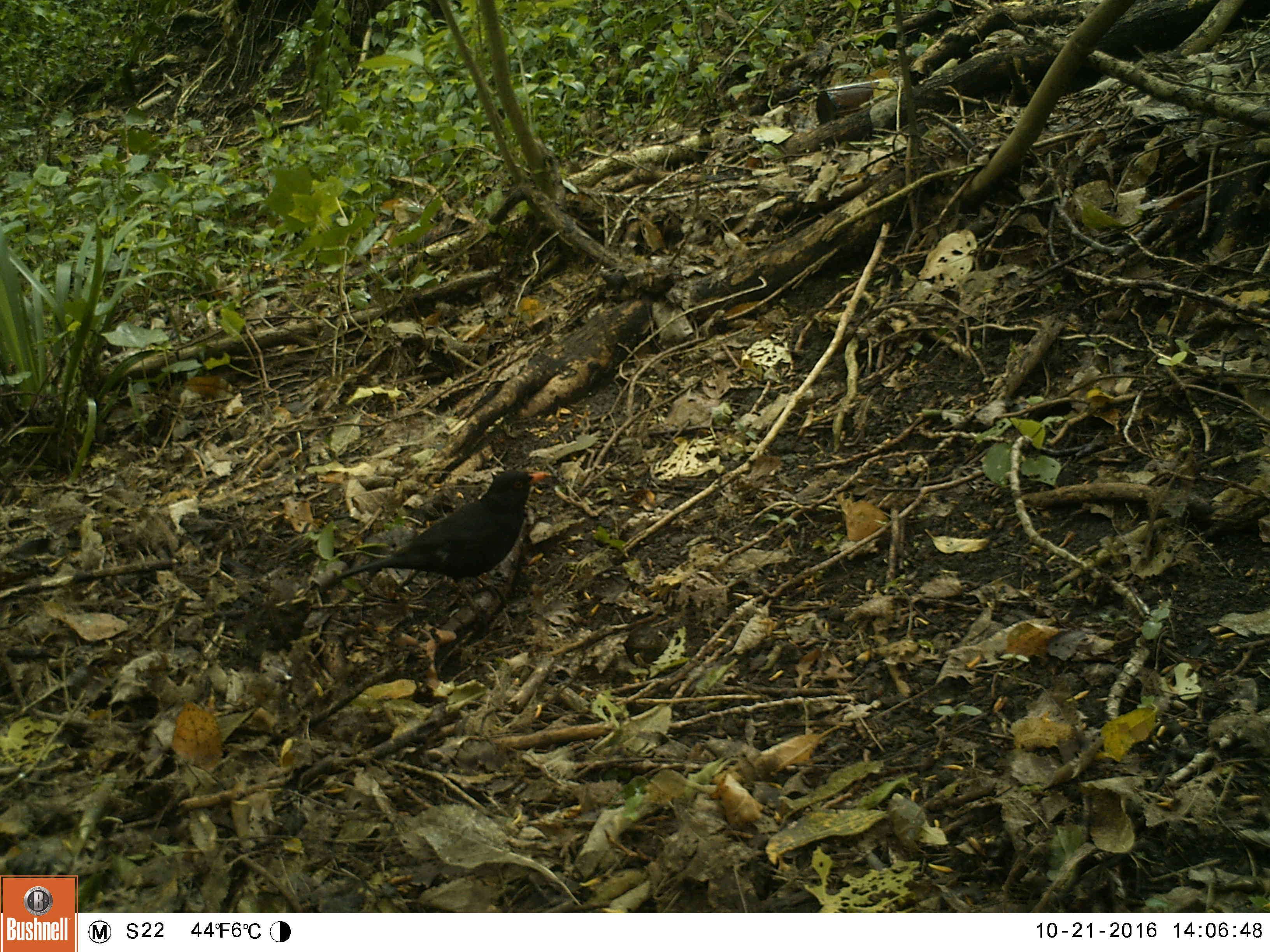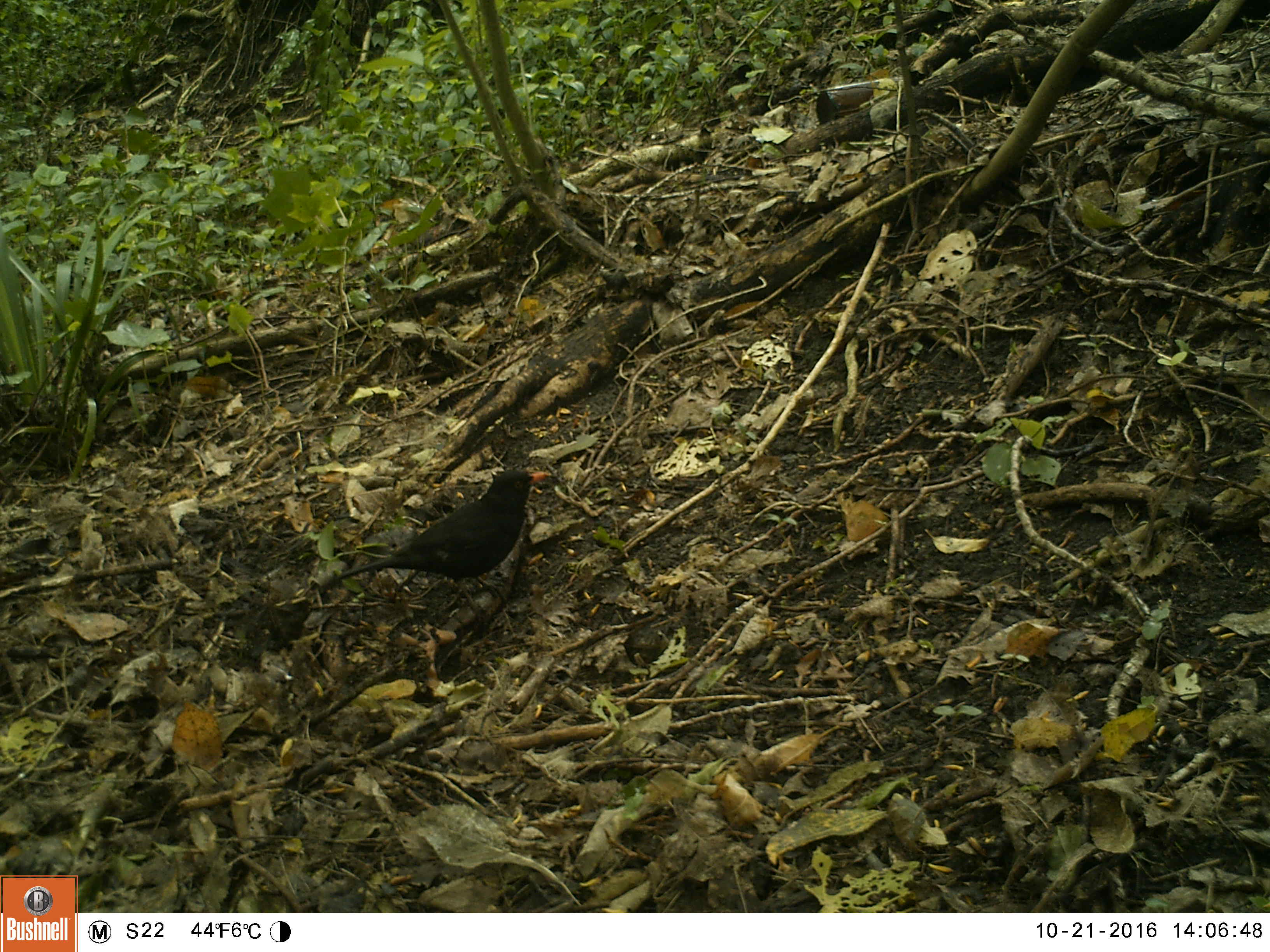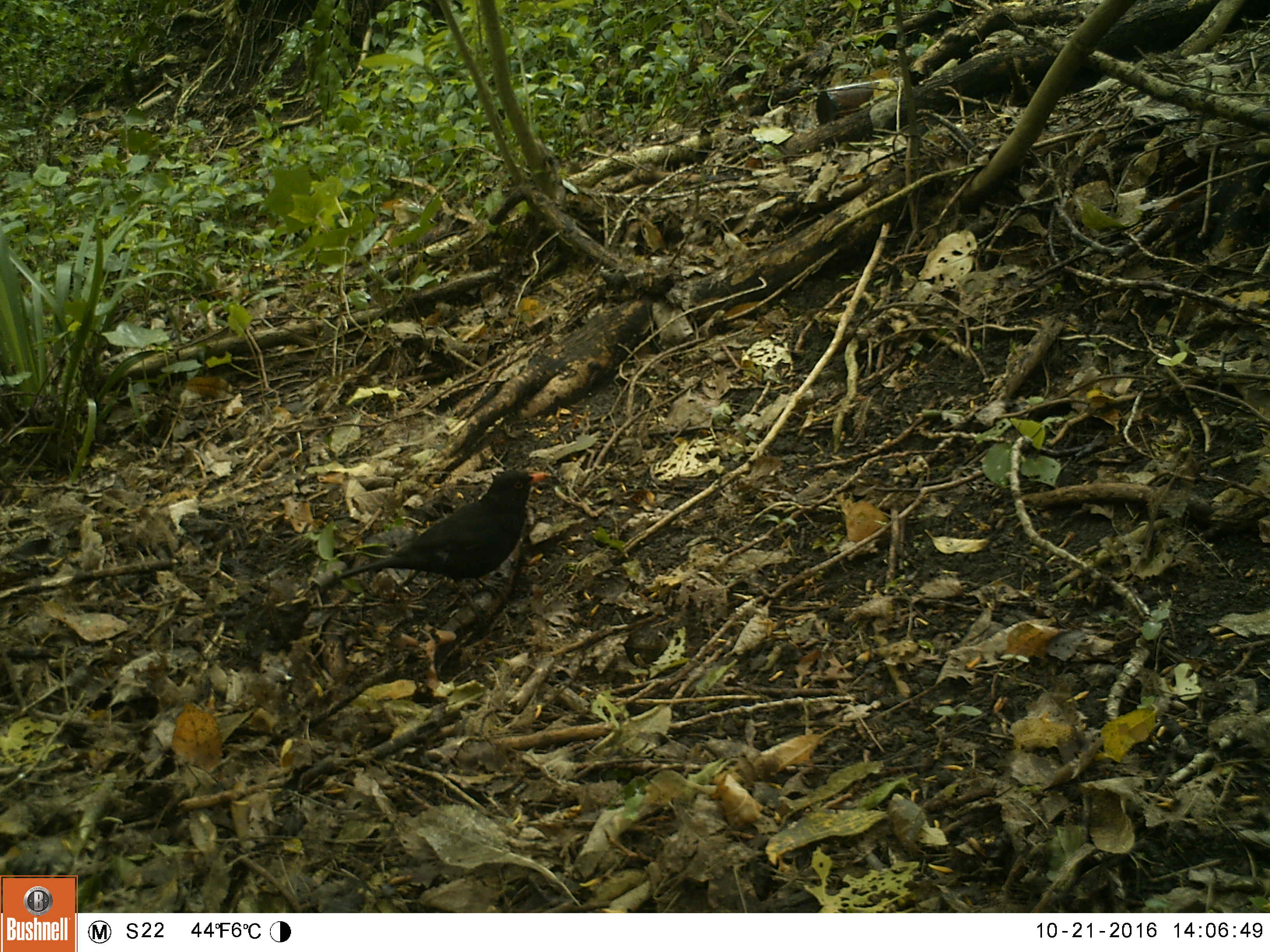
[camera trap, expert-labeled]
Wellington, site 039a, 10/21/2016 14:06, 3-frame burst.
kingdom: Animalia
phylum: Chordata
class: Aves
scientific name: Aves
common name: bird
Bird (Aves).